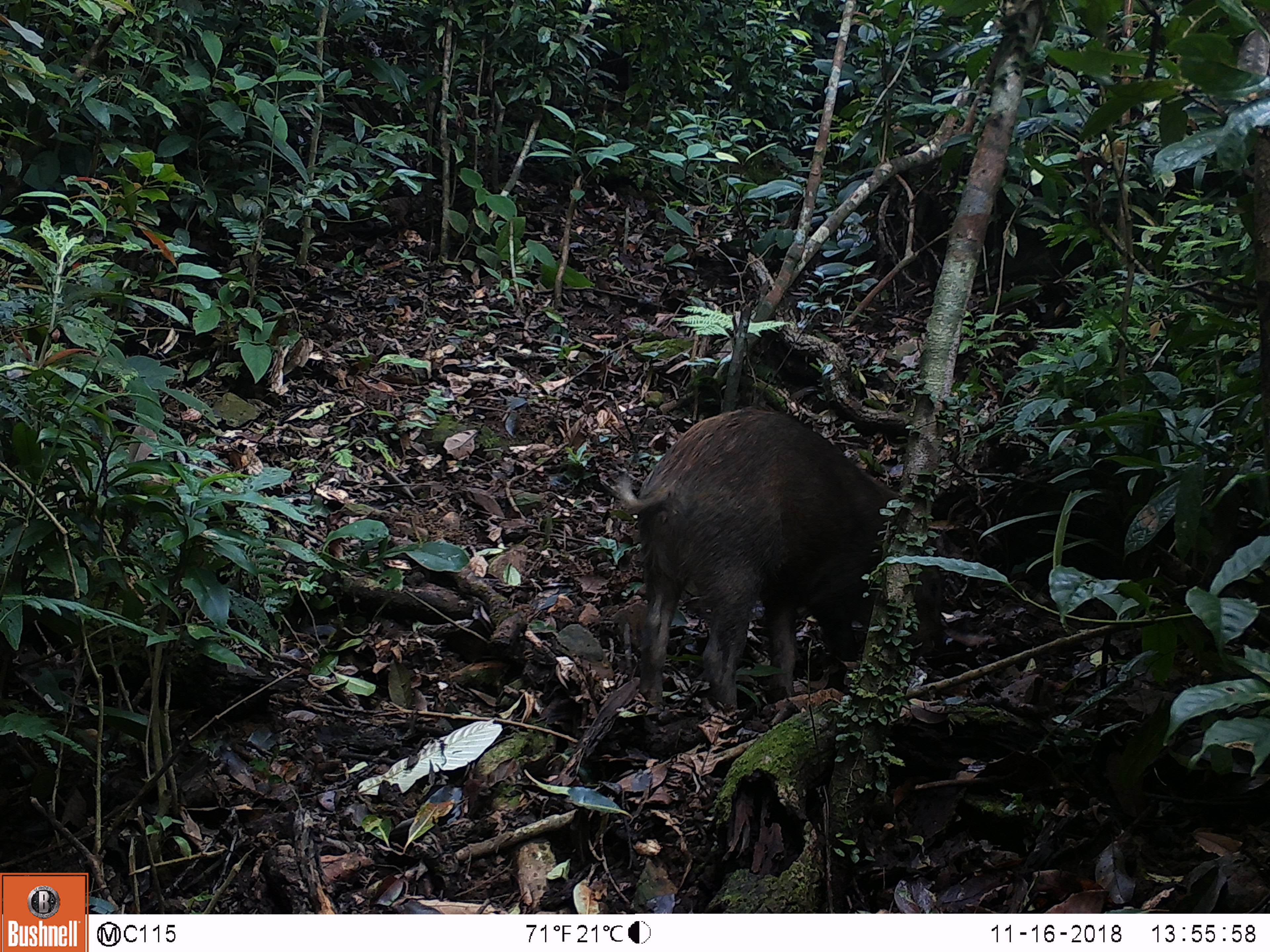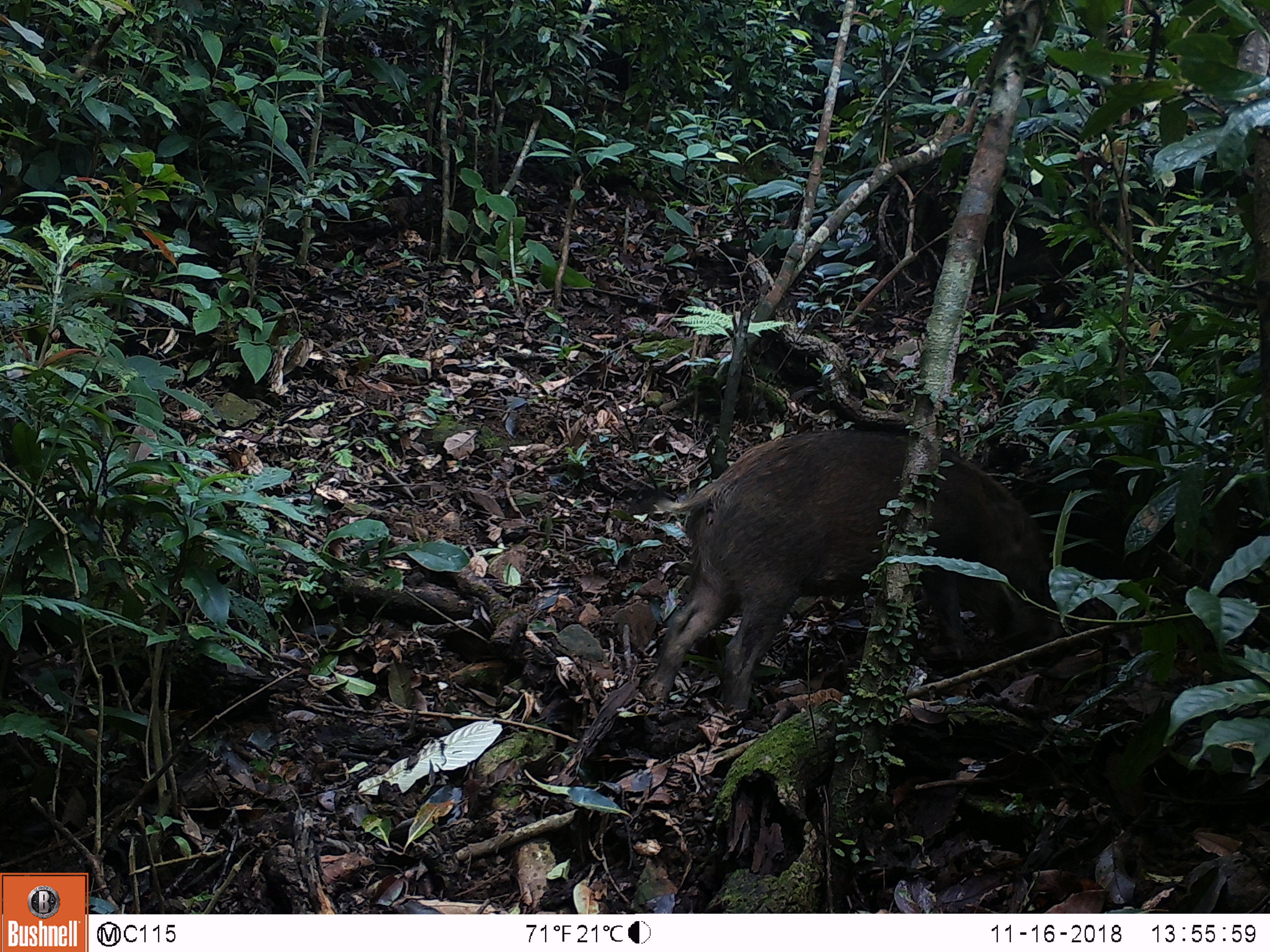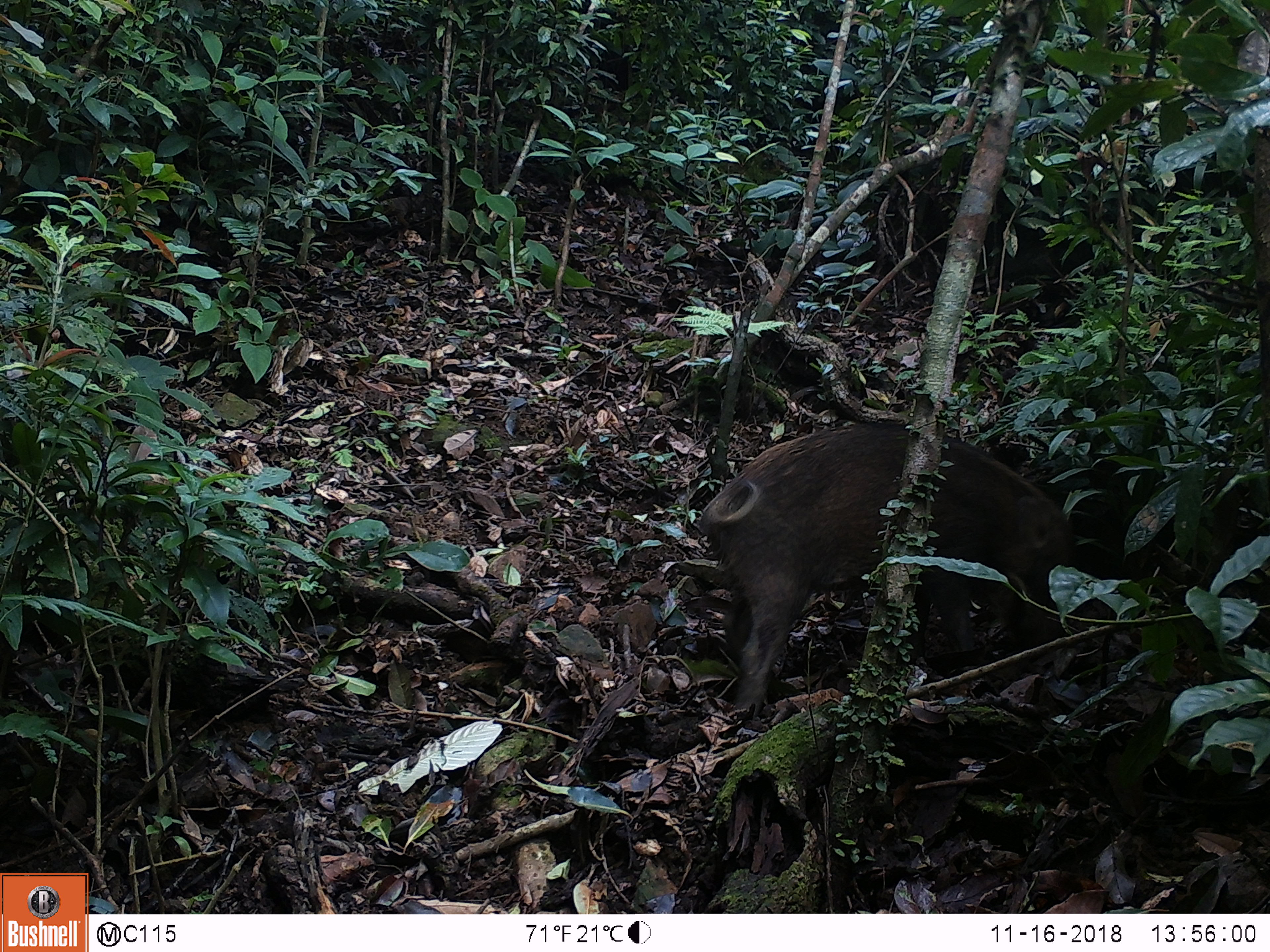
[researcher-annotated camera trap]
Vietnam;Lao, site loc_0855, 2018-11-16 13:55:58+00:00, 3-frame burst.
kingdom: Animalia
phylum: Chordata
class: Mammalia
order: Artiodactyla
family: Suidae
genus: Sus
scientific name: Sus scrofa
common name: eurasian wild pig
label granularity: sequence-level